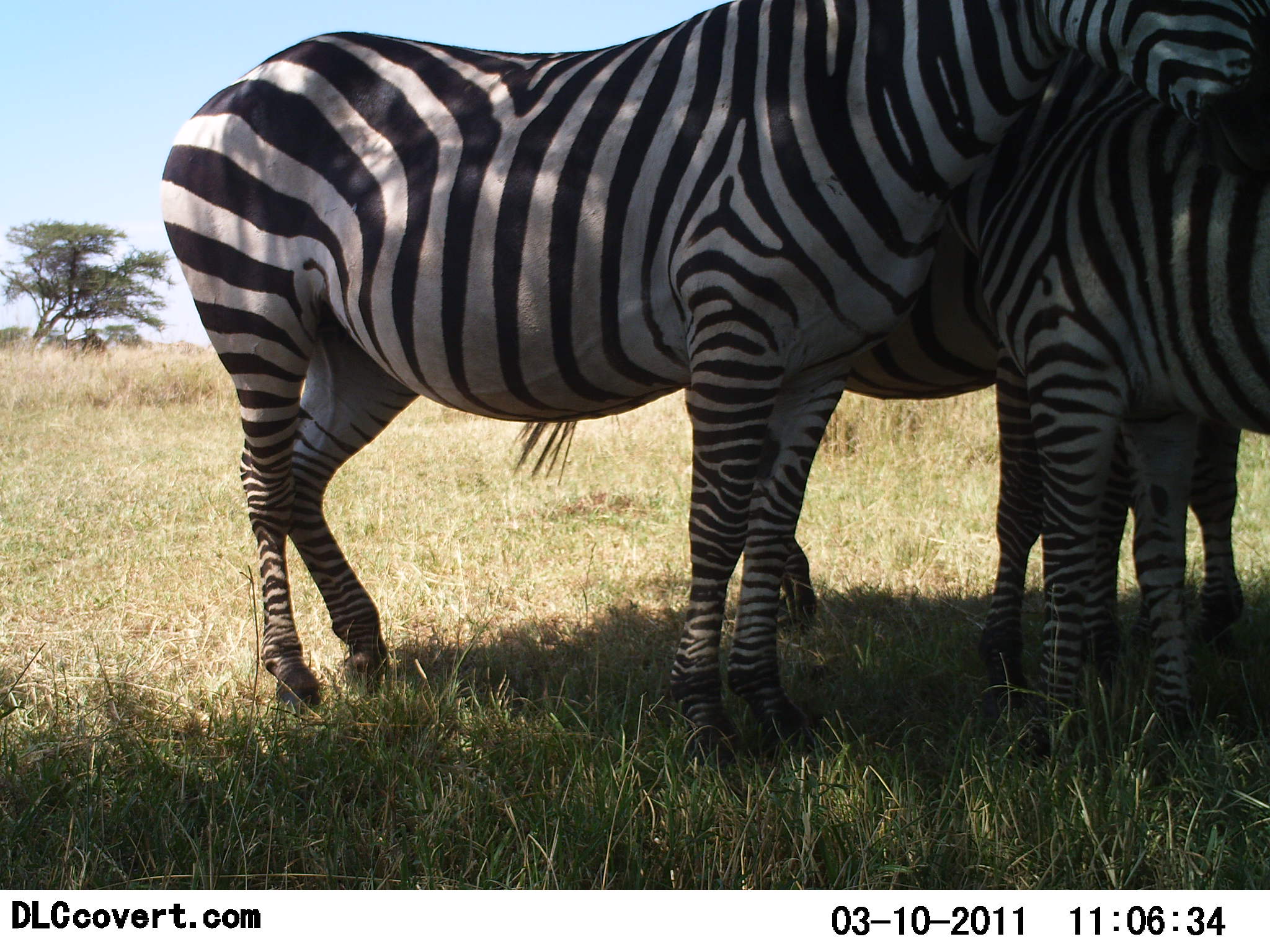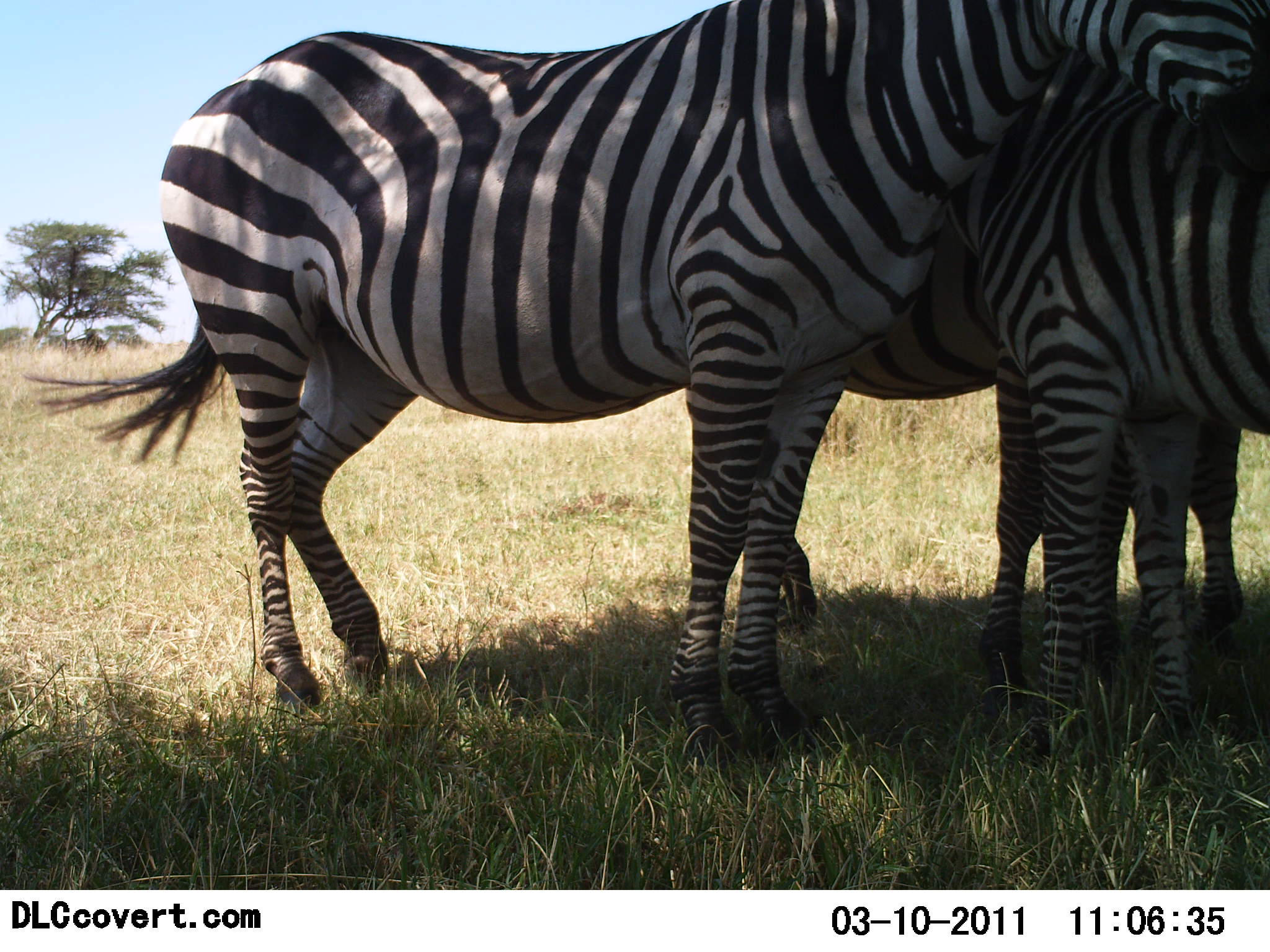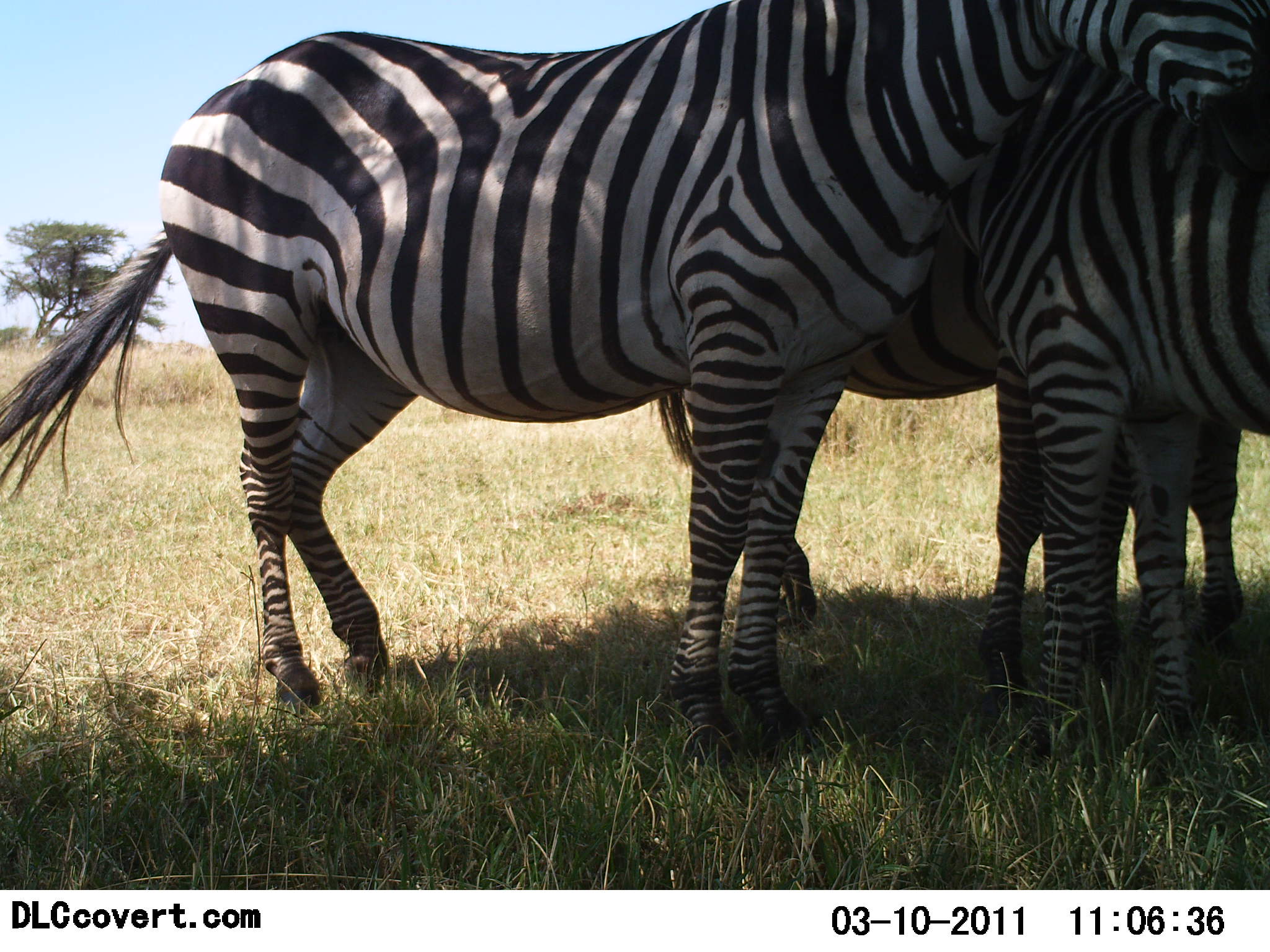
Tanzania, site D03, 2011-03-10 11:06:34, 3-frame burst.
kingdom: Animalia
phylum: Chordata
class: Mammalia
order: Perissodactyla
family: Equidae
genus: Equus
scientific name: Equus quagga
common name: plains zebra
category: zebra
Zebra (plains zebra) (Equus quagga), count 3. Behavior (volunteer vote fractions): standing 91%, resting 0%, moving 0%, interacting 27%. Young present (vote fraction): 0%. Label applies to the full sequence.